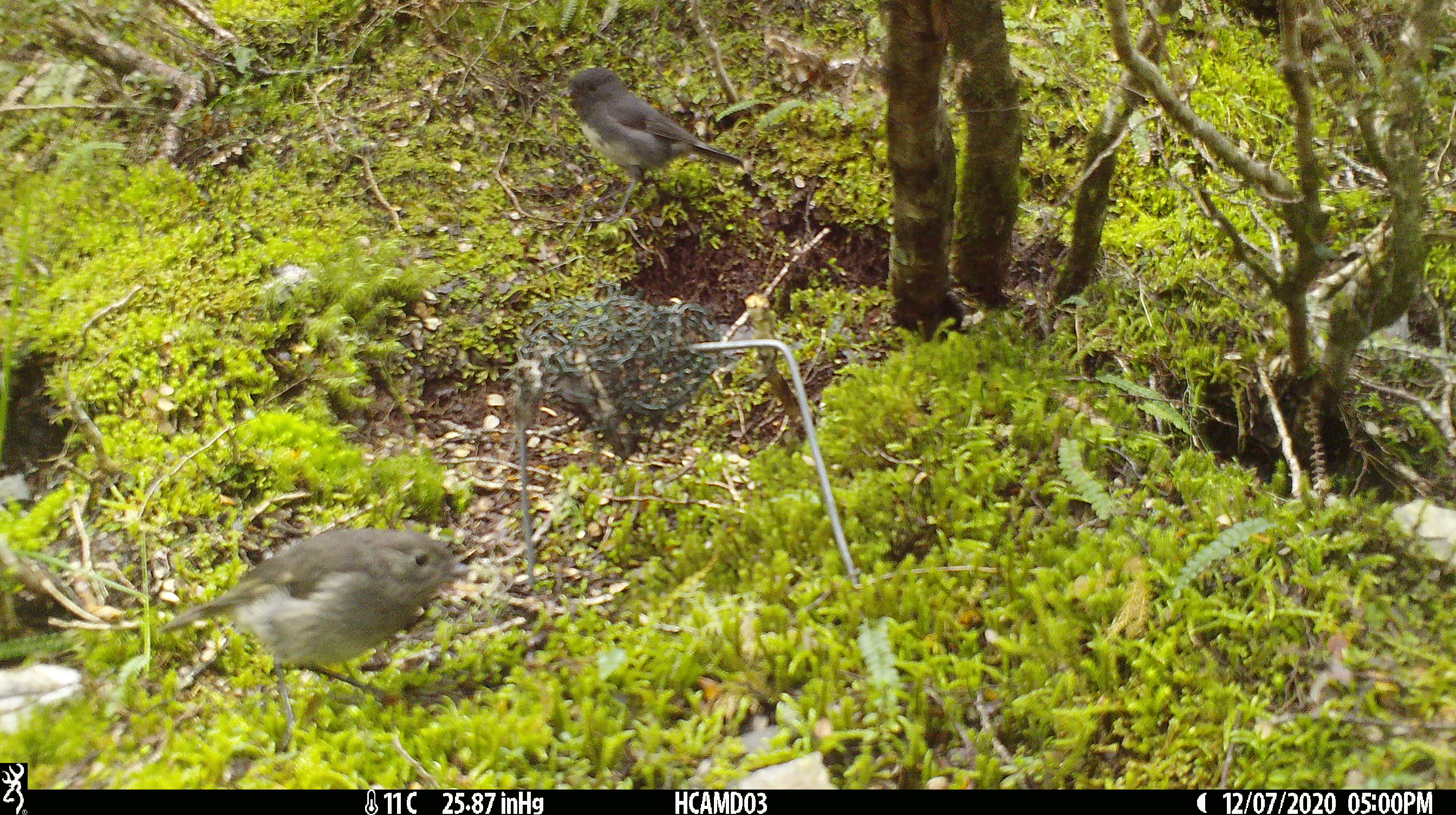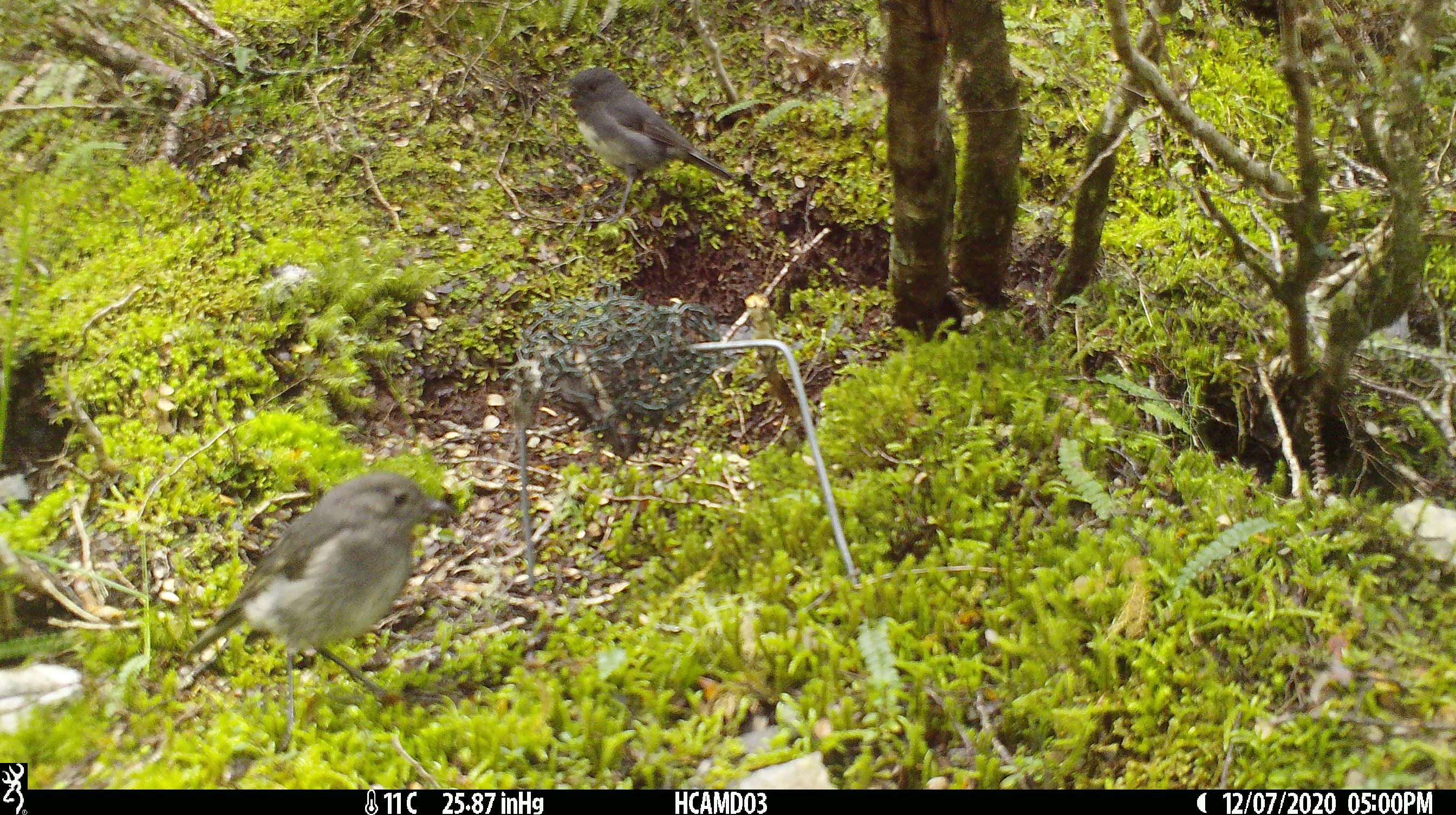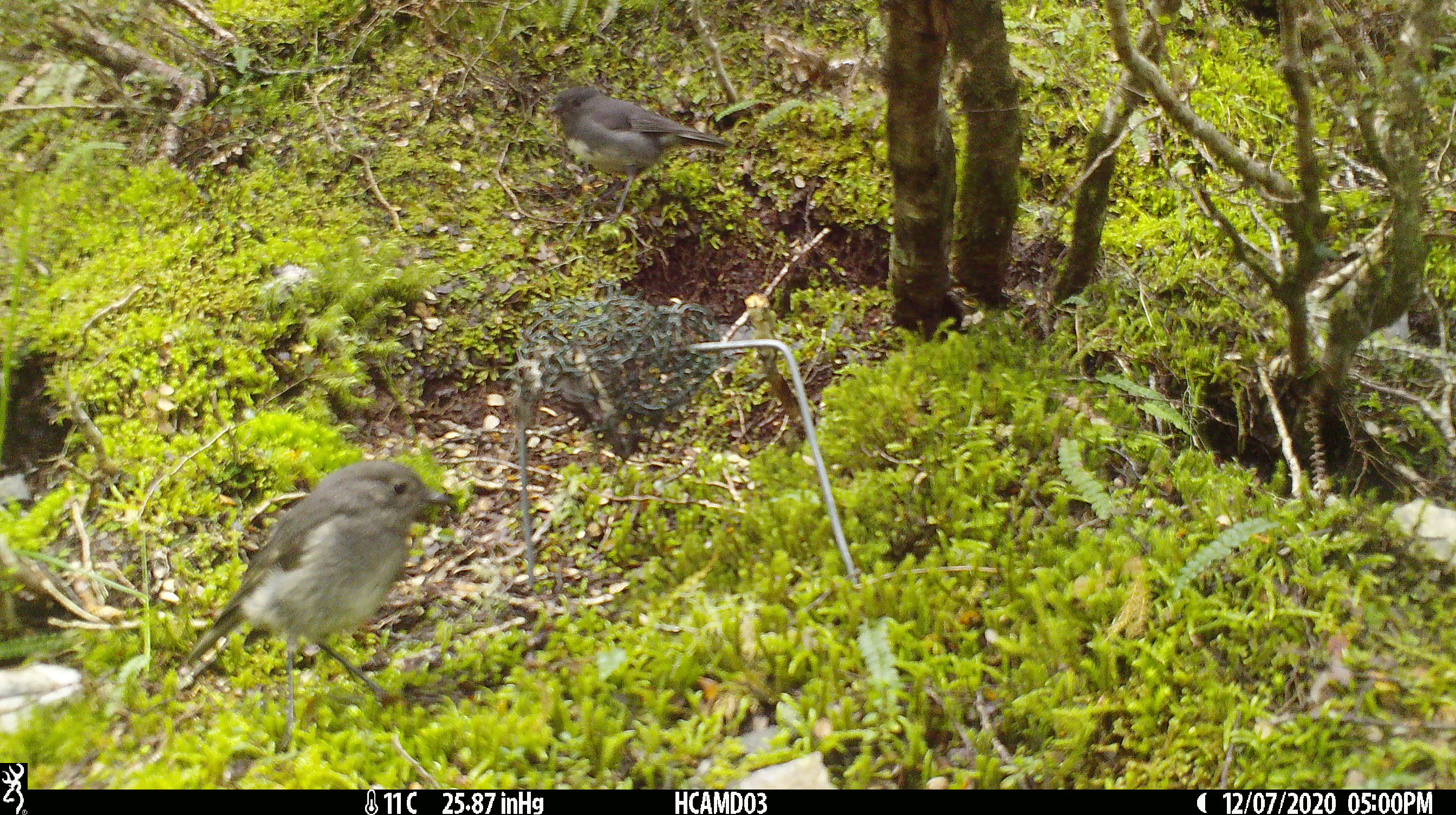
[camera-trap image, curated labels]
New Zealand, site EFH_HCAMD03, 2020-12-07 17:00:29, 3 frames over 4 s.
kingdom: Animalia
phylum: Chordata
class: Aves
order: Passeriformes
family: Petroicidae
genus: Petroica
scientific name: Petroica australis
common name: new zealand robin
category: robin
Robin (new zealand robin) (Petroica australis).